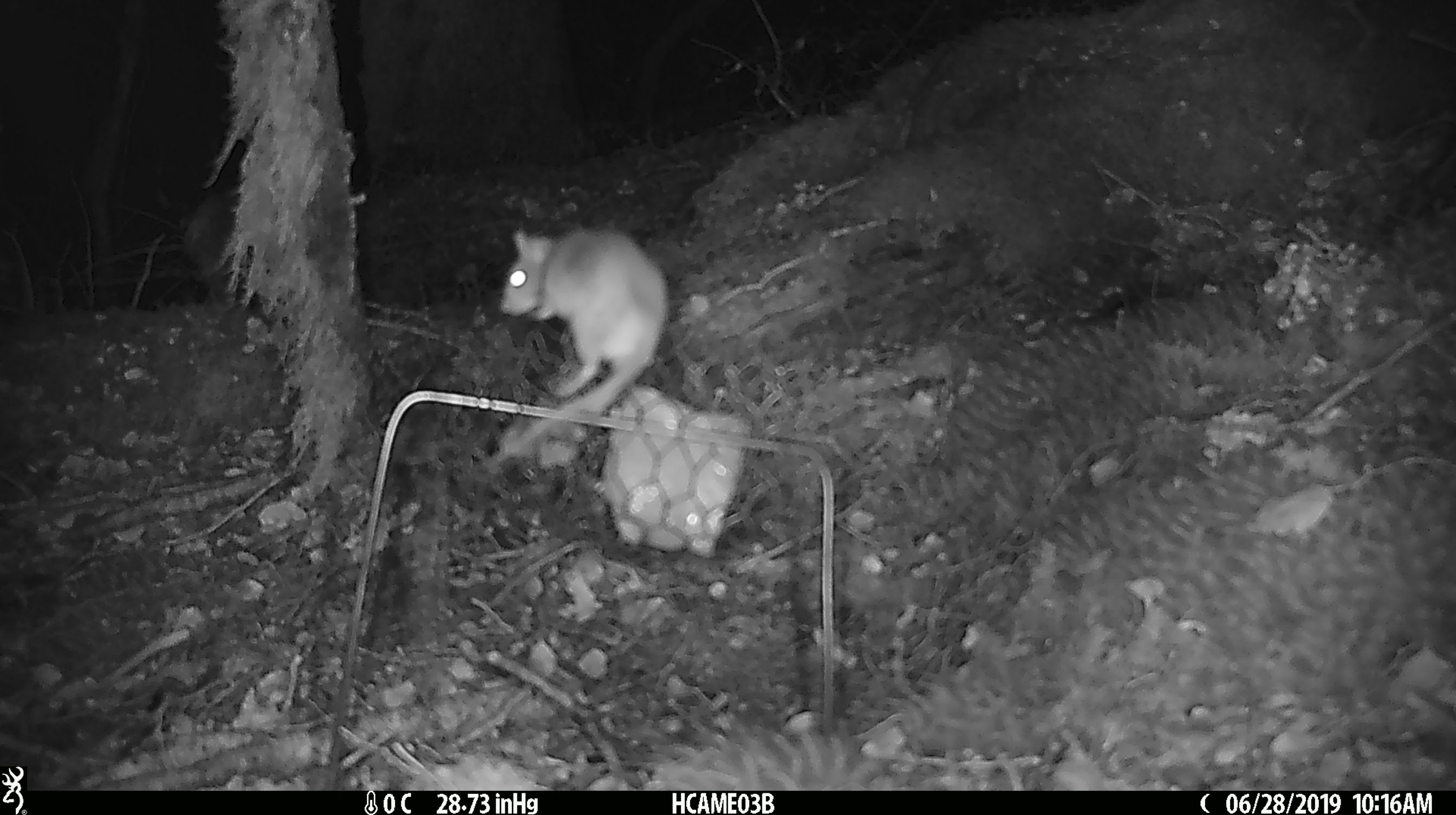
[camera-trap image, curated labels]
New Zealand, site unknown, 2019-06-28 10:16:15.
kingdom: Animalia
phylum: Chordata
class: Mammalia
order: Rodentia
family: Muridae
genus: Mus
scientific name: Mus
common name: mouse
Mouse (Mus).